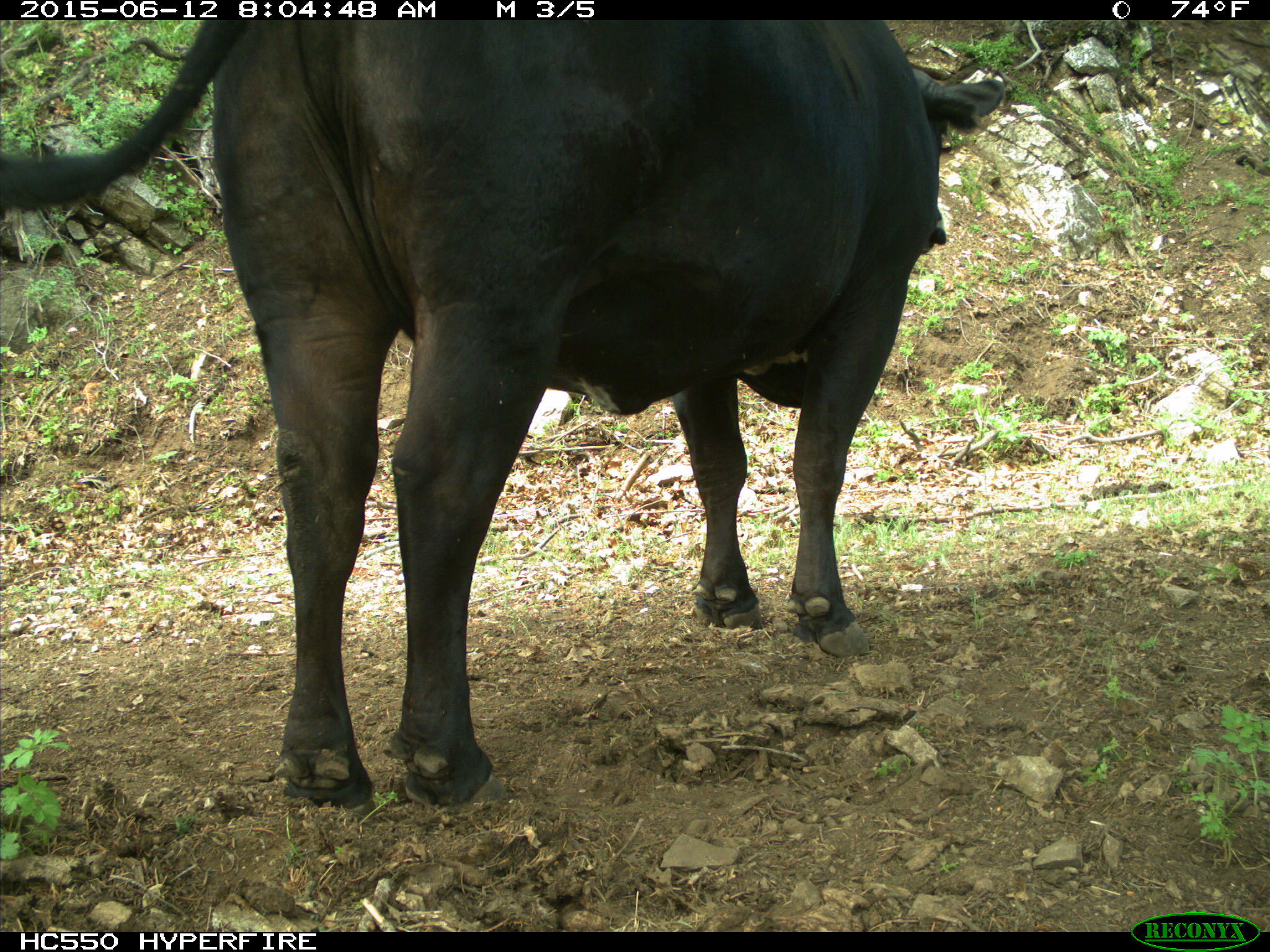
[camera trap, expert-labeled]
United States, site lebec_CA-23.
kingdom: Animalia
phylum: Chordata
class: Mammalia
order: Artiodactyla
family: Bovidae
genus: Bos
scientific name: Bos taurus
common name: domestic cow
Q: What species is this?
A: Bos taurus (domestic cow).